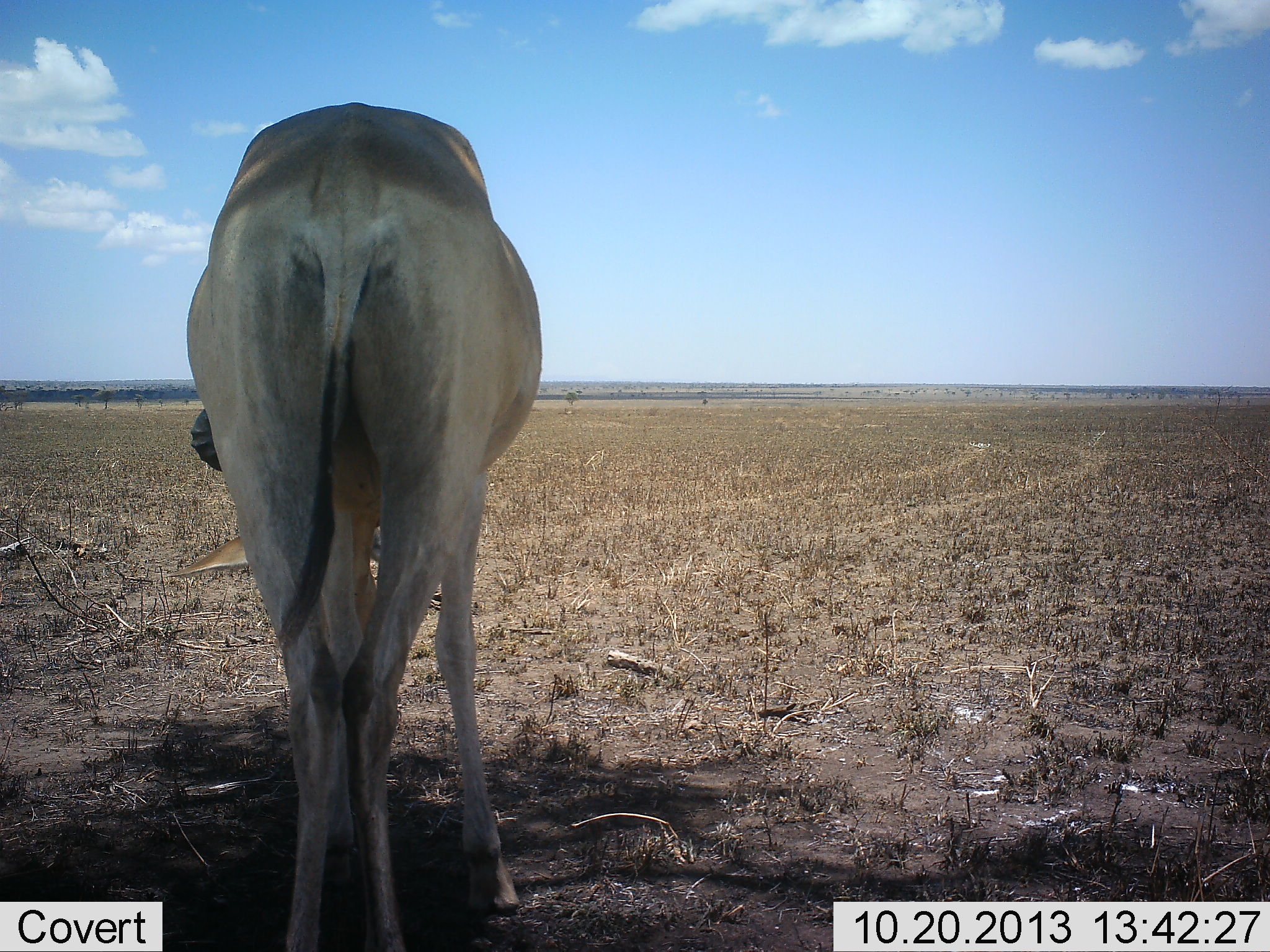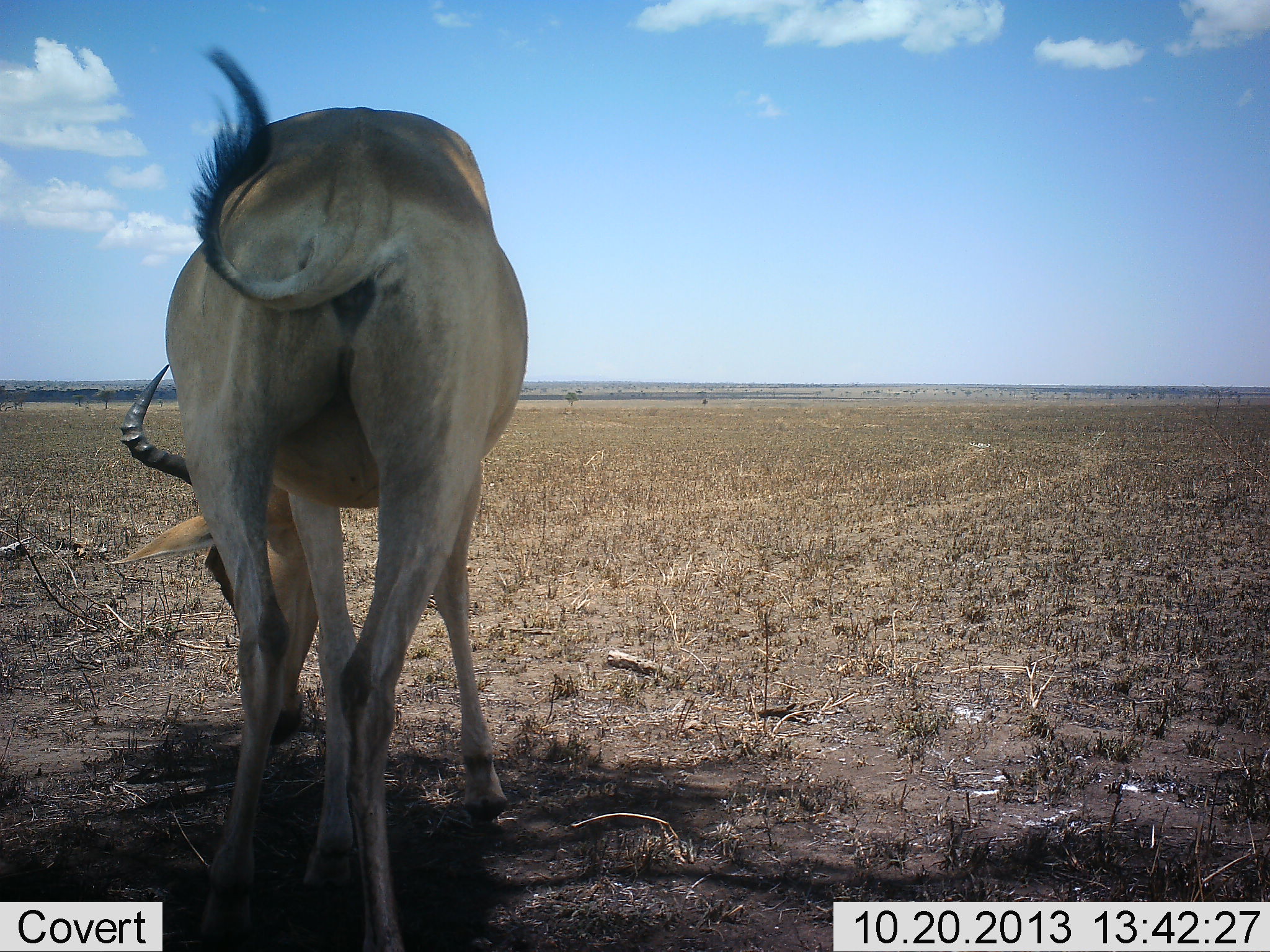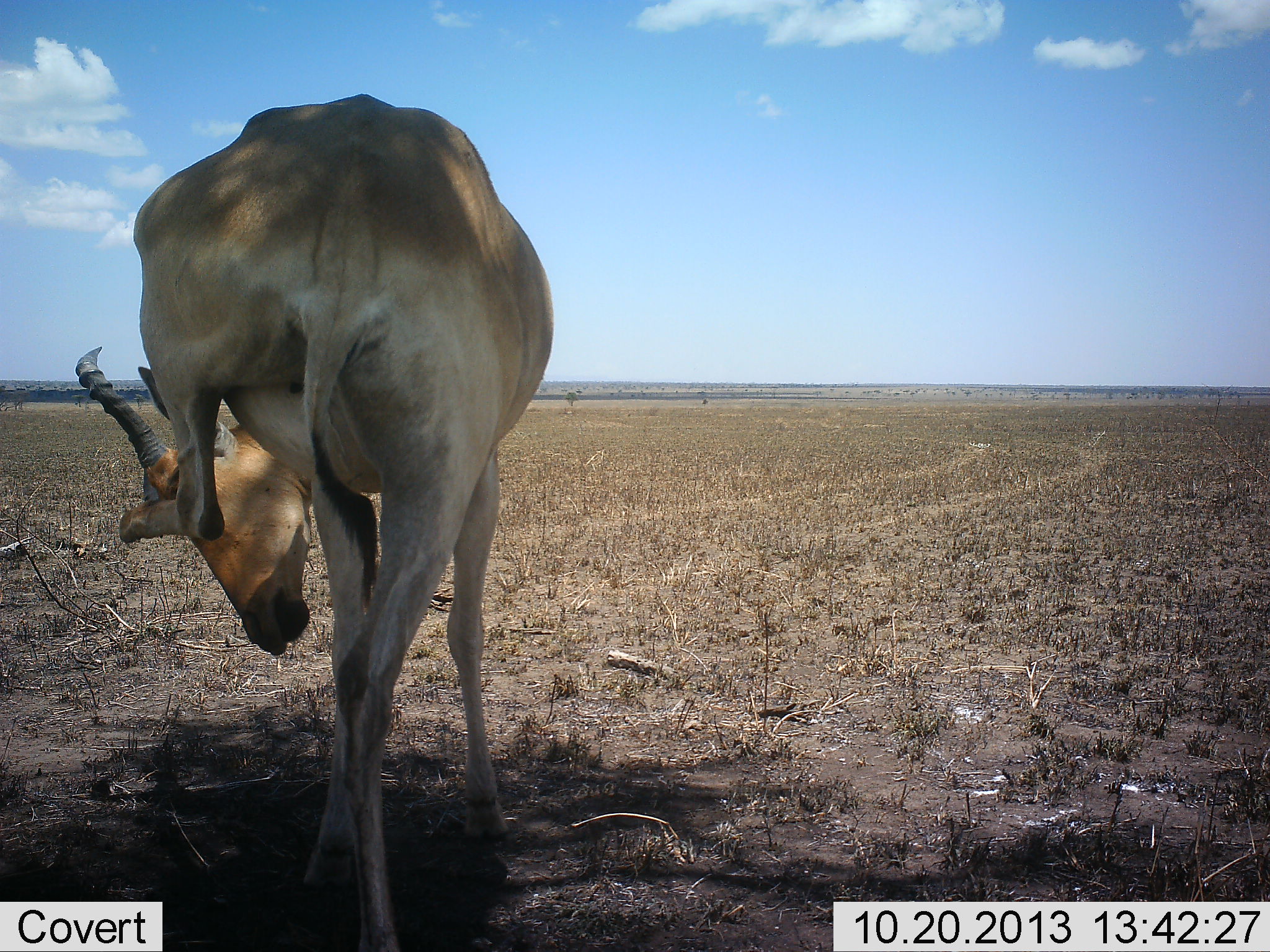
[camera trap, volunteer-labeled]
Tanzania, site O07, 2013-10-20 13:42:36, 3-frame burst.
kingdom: Animalia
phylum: Chordata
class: Mammalia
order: Artiodactyla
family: Bovidae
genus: Alcelaphus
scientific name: Alcelaphus buselaphus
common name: hartebeest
Hartebeest (Alcelaphus buselaphus), count 1. Behavior (volunteer vote fractions): standing 80%, resting 0%, moving 10%, interacting 0%. Young present (vote fraction): 0%. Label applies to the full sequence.